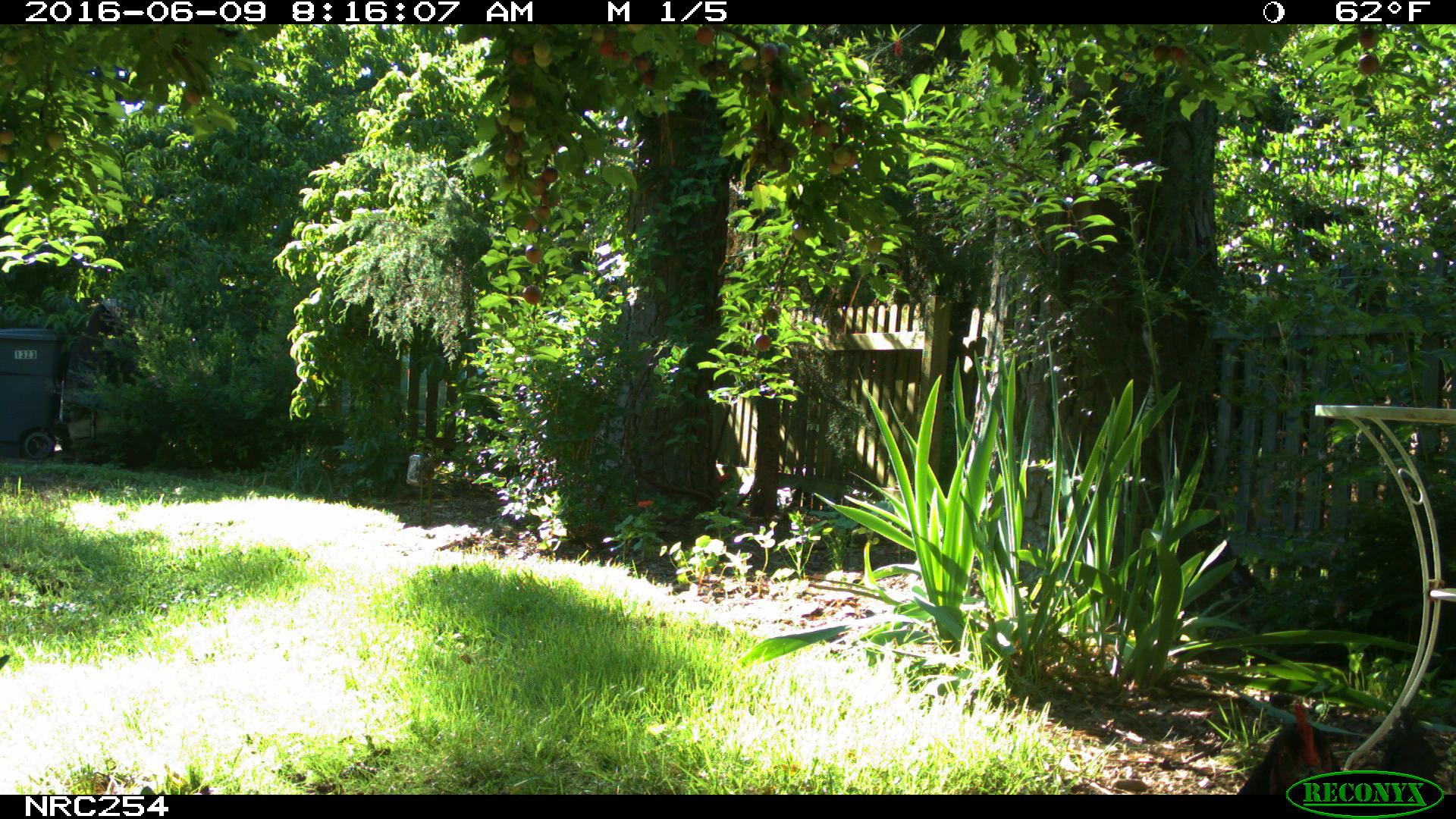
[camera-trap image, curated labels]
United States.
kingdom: Animalia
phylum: Chordata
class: Aves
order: Galliformes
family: Phasianidae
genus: Gallus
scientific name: Gallus gallus domesticus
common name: domestic chicken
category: Chicken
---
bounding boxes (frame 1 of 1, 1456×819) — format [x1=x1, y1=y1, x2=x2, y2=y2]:
Chicken: [x1=1225, y1=693, x2=1352, y2=793]